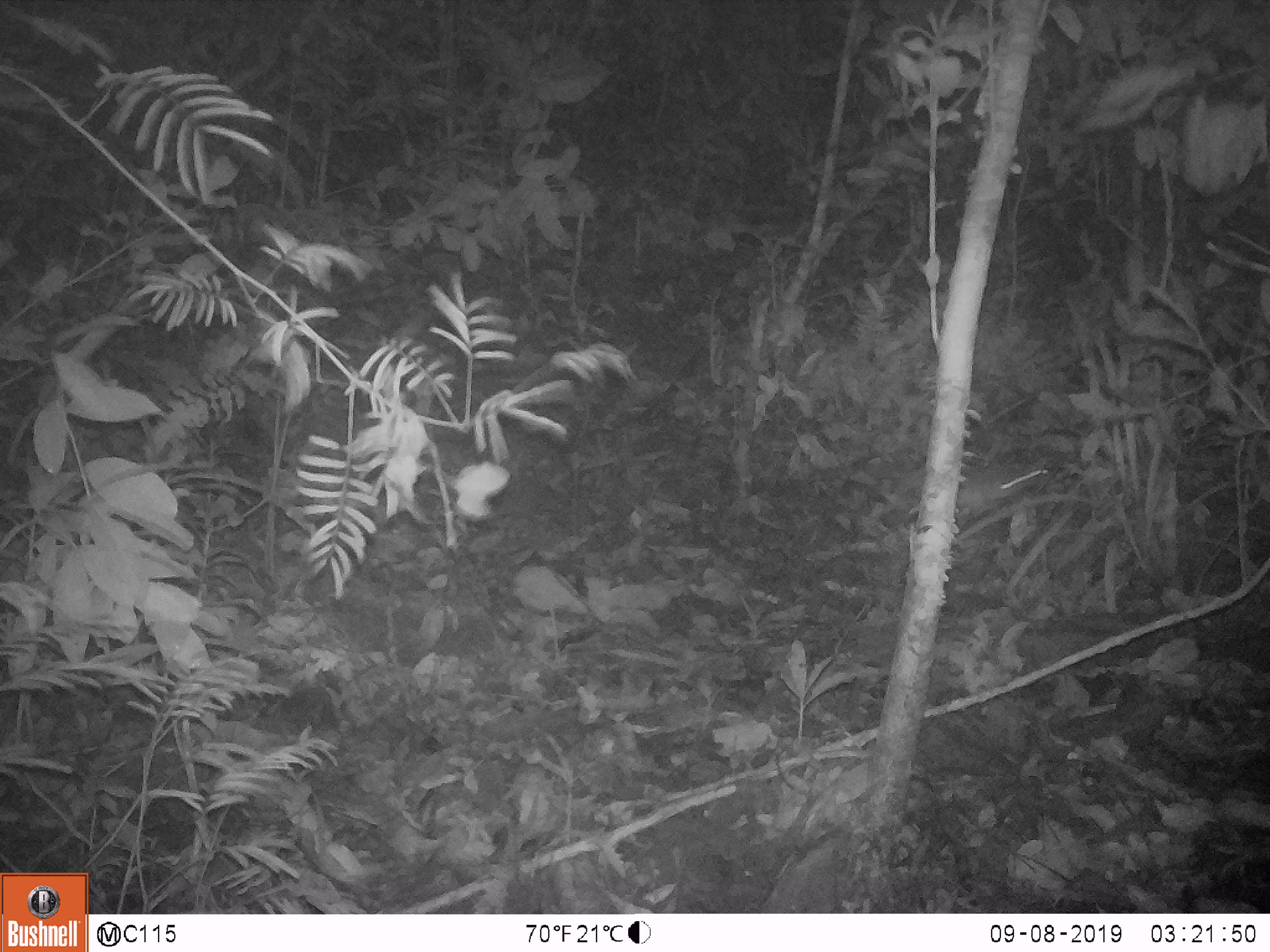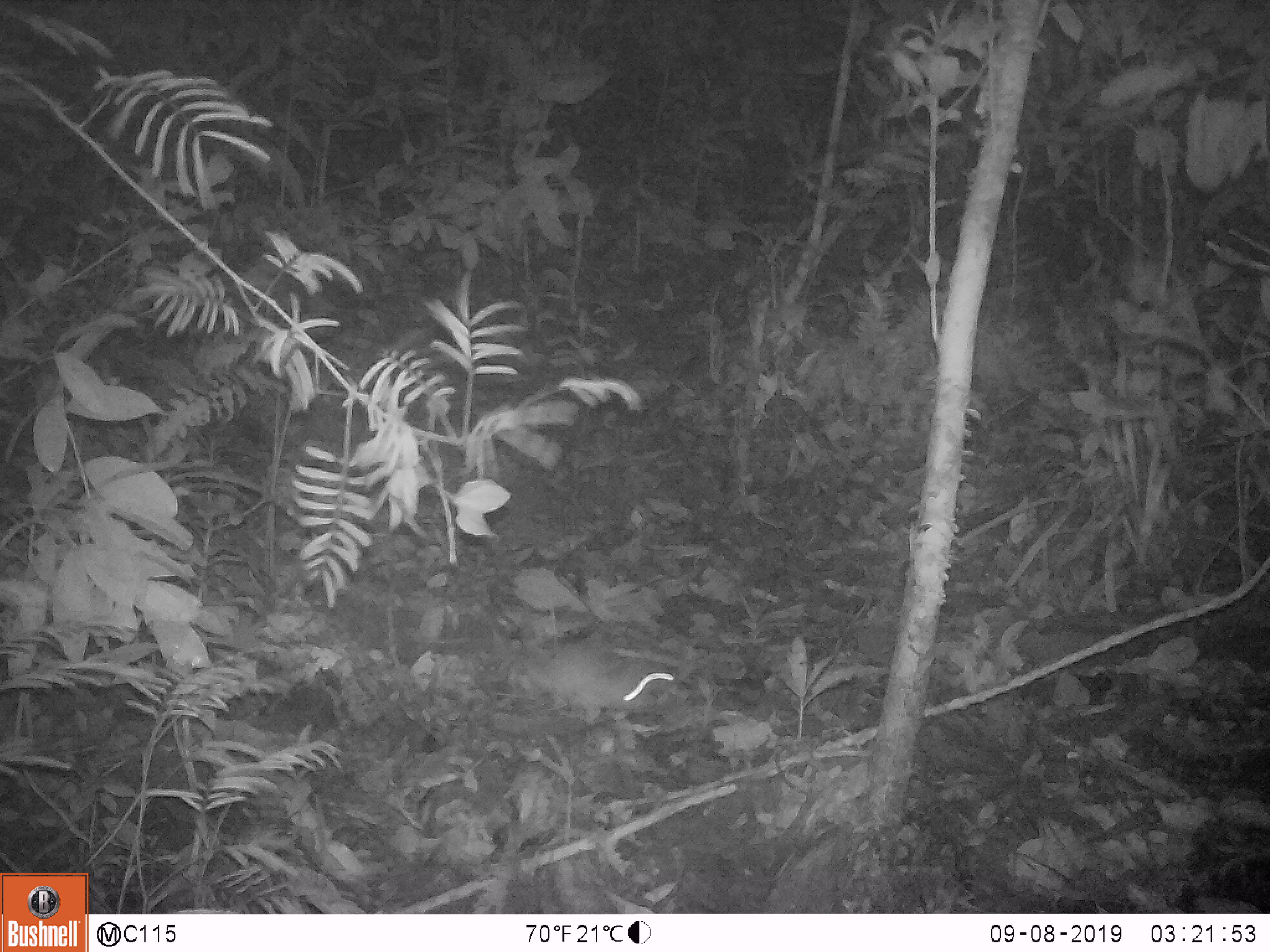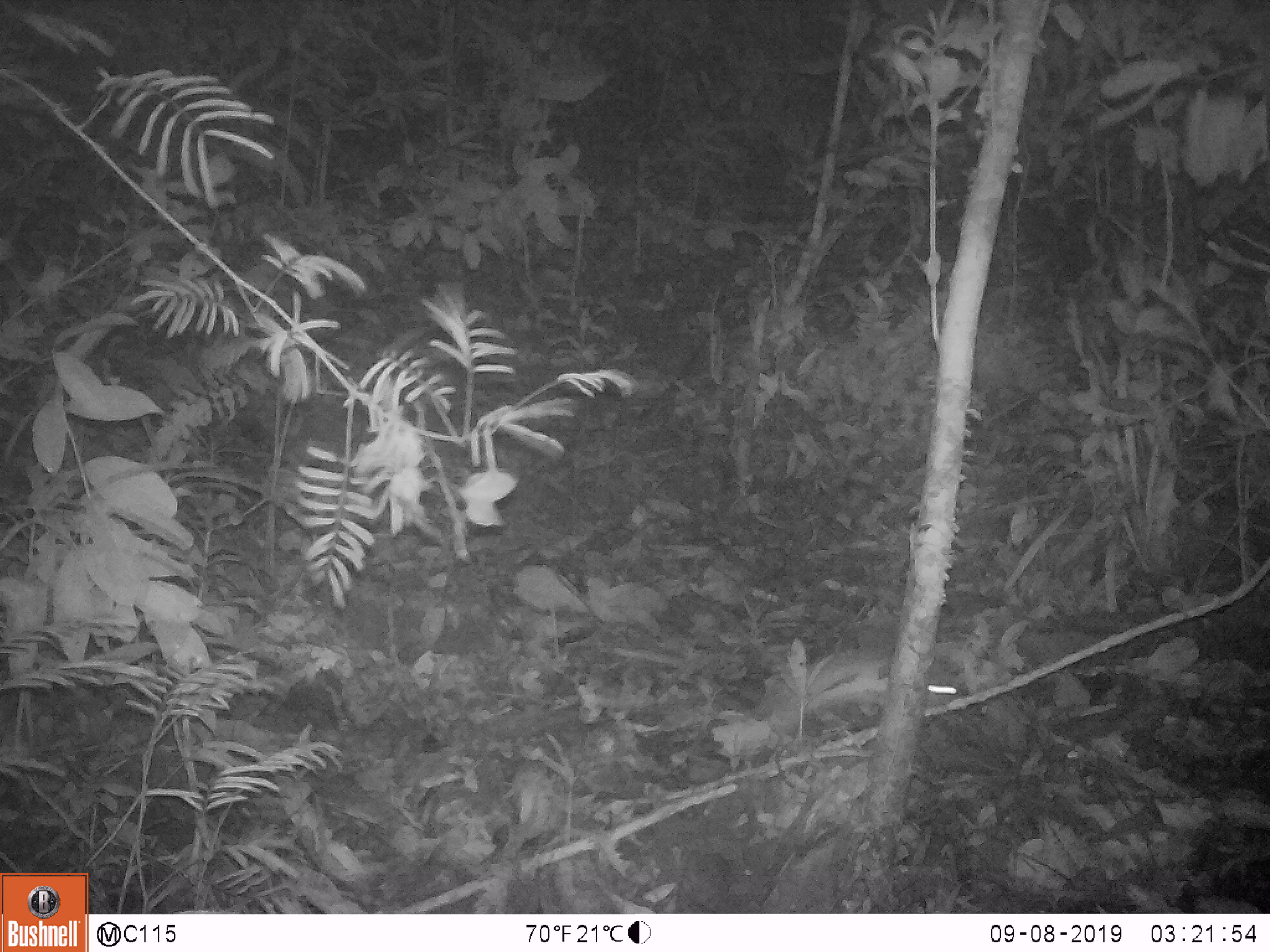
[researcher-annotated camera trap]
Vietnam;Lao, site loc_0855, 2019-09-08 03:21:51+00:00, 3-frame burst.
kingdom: Animalia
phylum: Chordata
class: Mammalia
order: Rodentia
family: Muridae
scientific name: Muridae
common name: old-world mice and rats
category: unidentified murid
Unidentified murid (old-world mice and rats) (Muridae). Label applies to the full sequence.